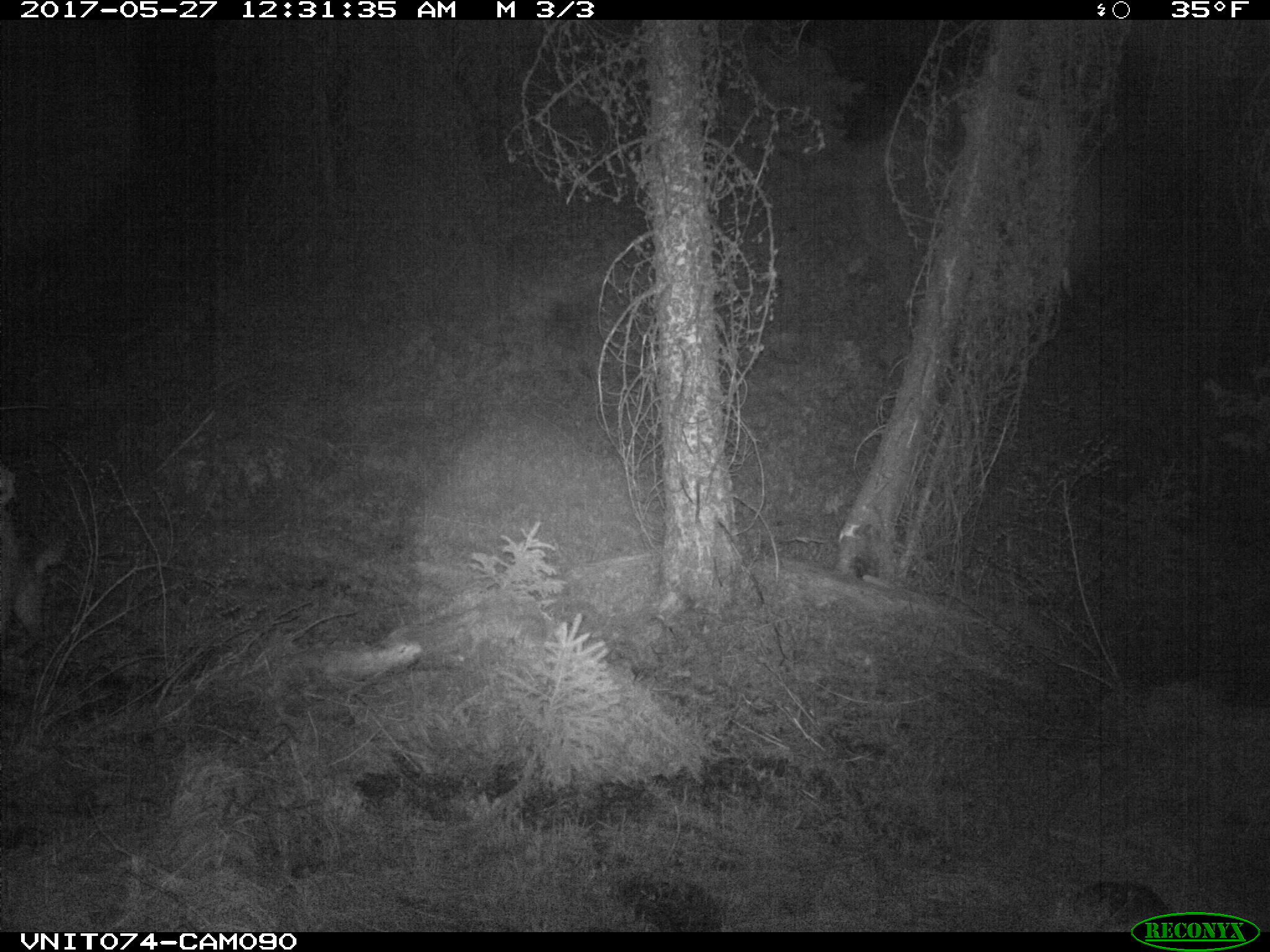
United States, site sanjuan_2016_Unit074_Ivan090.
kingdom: Animalia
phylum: Chordata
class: Mammalia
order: Artiodactyla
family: Cervidae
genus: Odocoileus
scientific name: Odocoileus hemionus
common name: mule deer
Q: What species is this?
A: Odocoileus hemionus (mule deer).